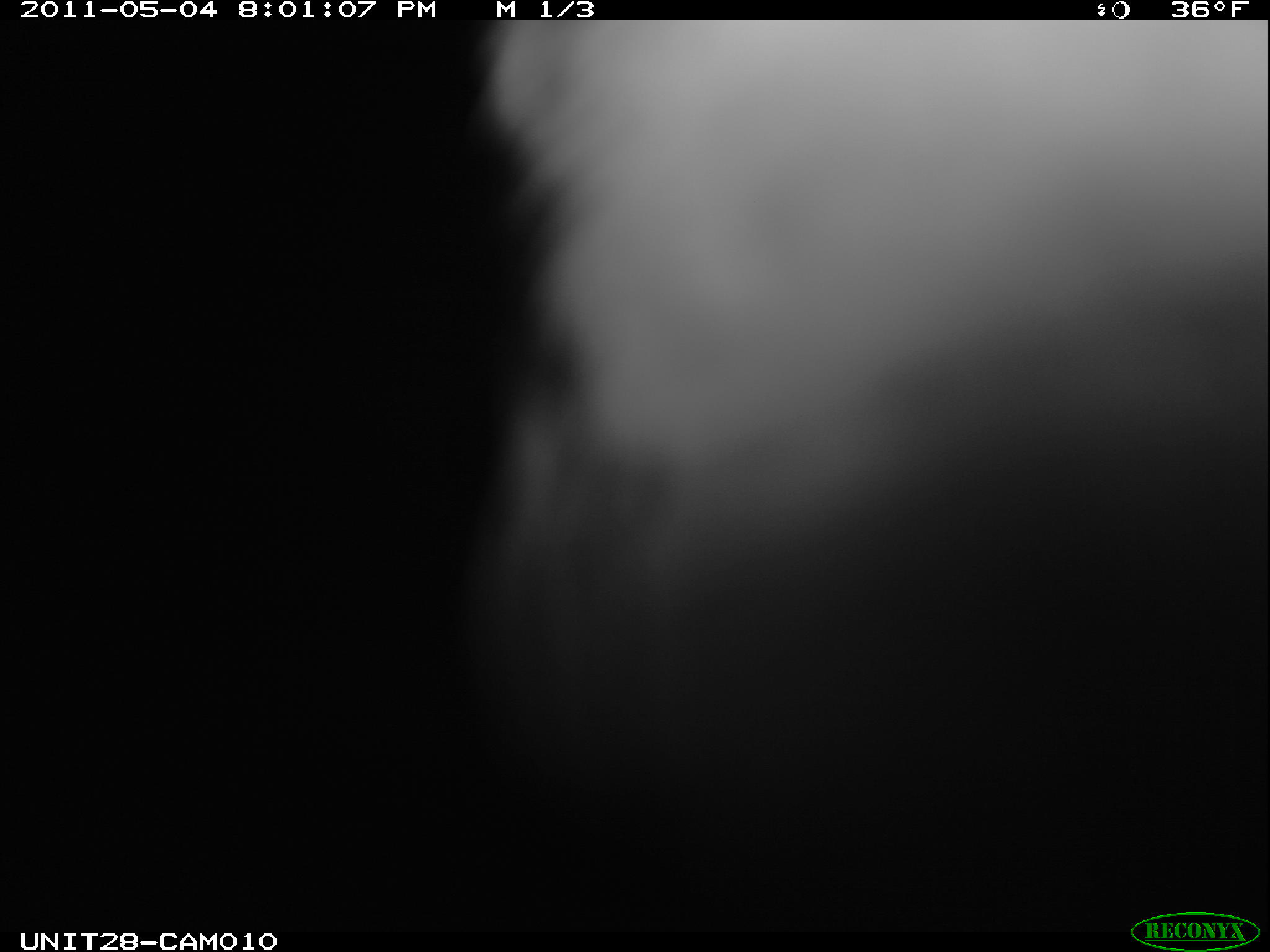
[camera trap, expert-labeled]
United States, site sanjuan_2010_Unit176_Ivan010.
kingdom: Animalia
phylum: Chordata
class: Aves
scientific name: Aves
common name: birds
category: unidentified bird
Unidentified bird (birds) (Aves).